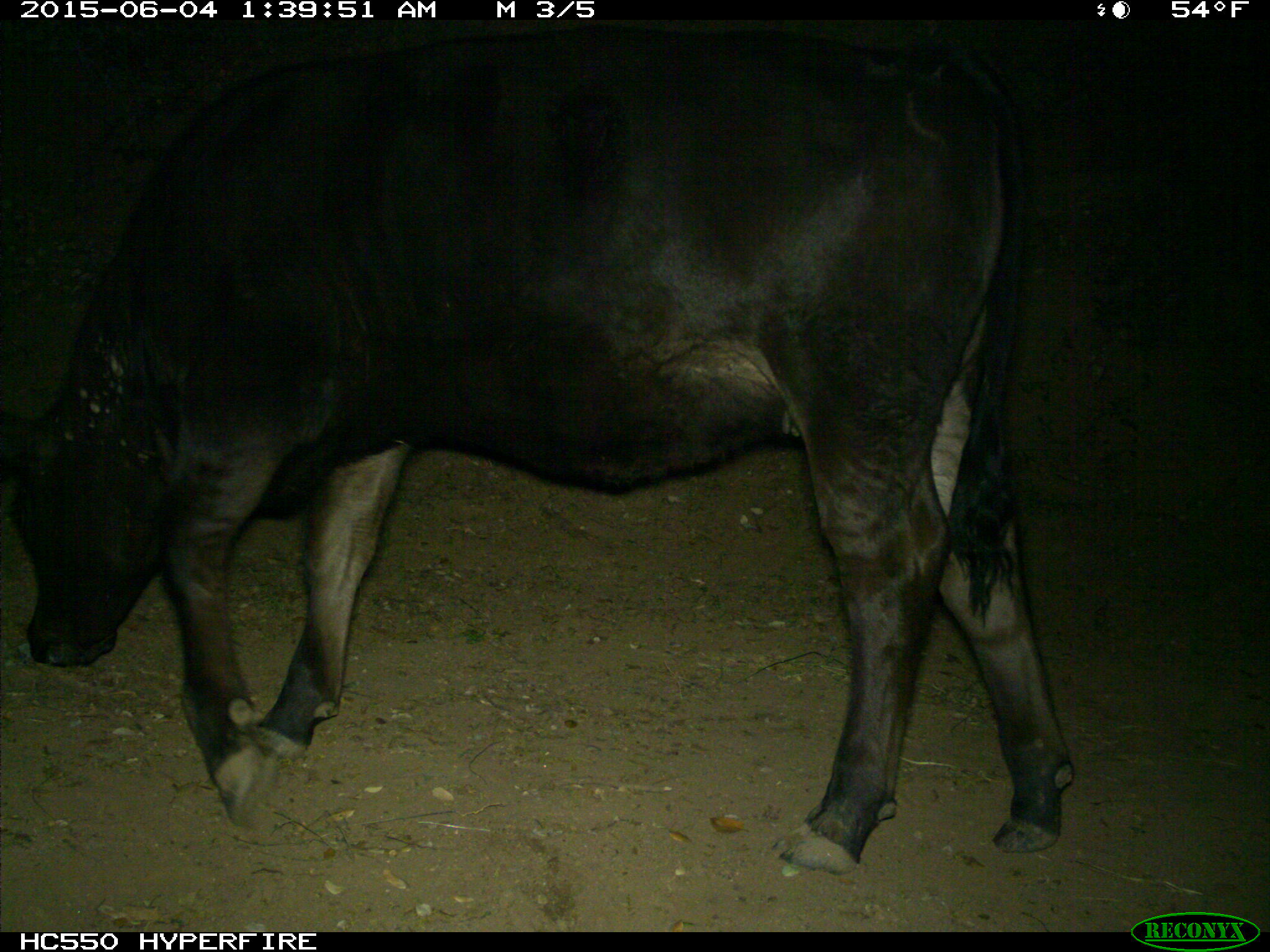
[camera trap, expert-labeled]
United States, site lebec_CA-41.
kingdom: Animalia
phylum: Chordata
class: Mammalia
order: Artiodactyla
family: Bovidae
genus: Bos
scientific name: Bos taurus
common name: domestic cow